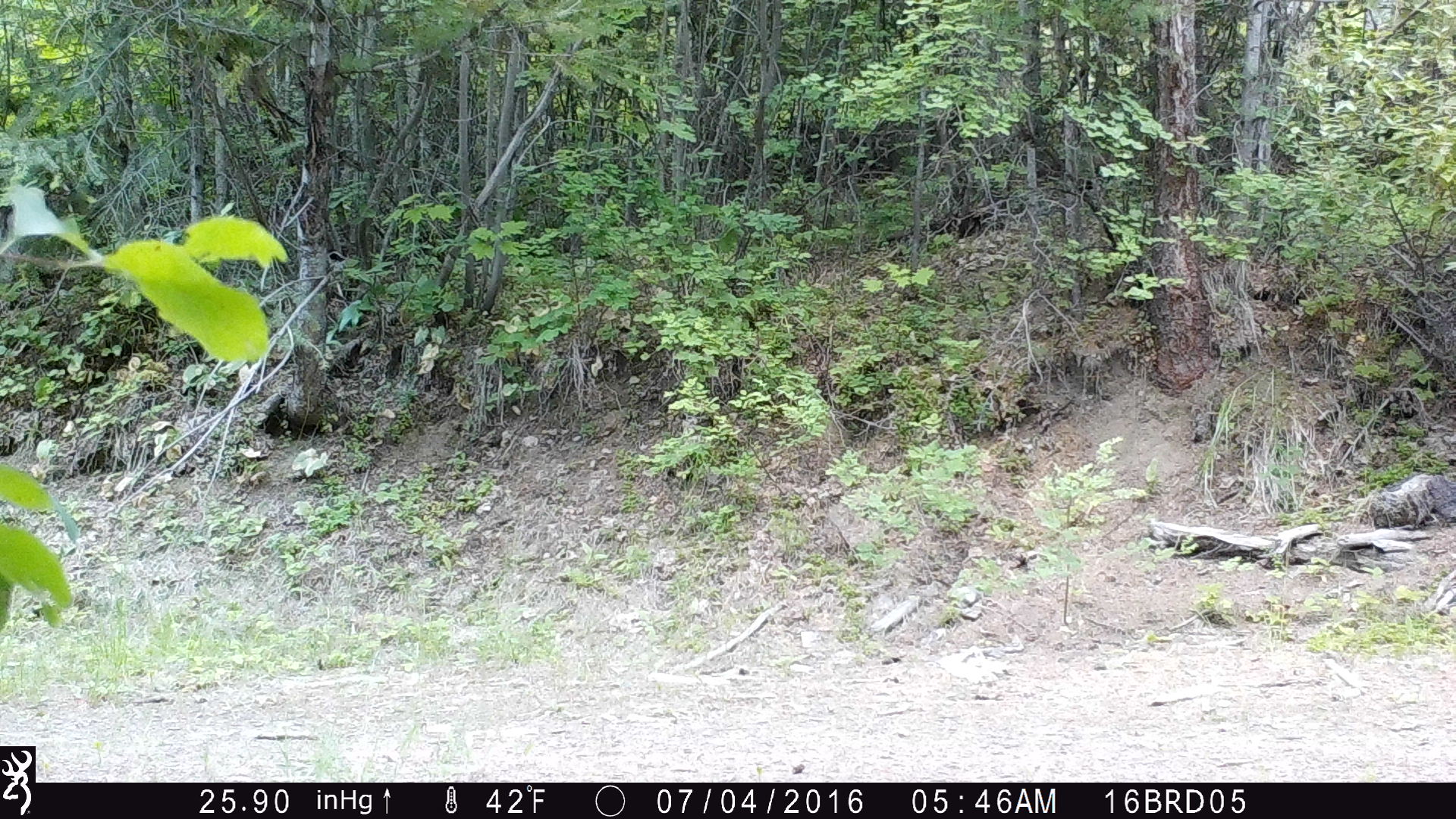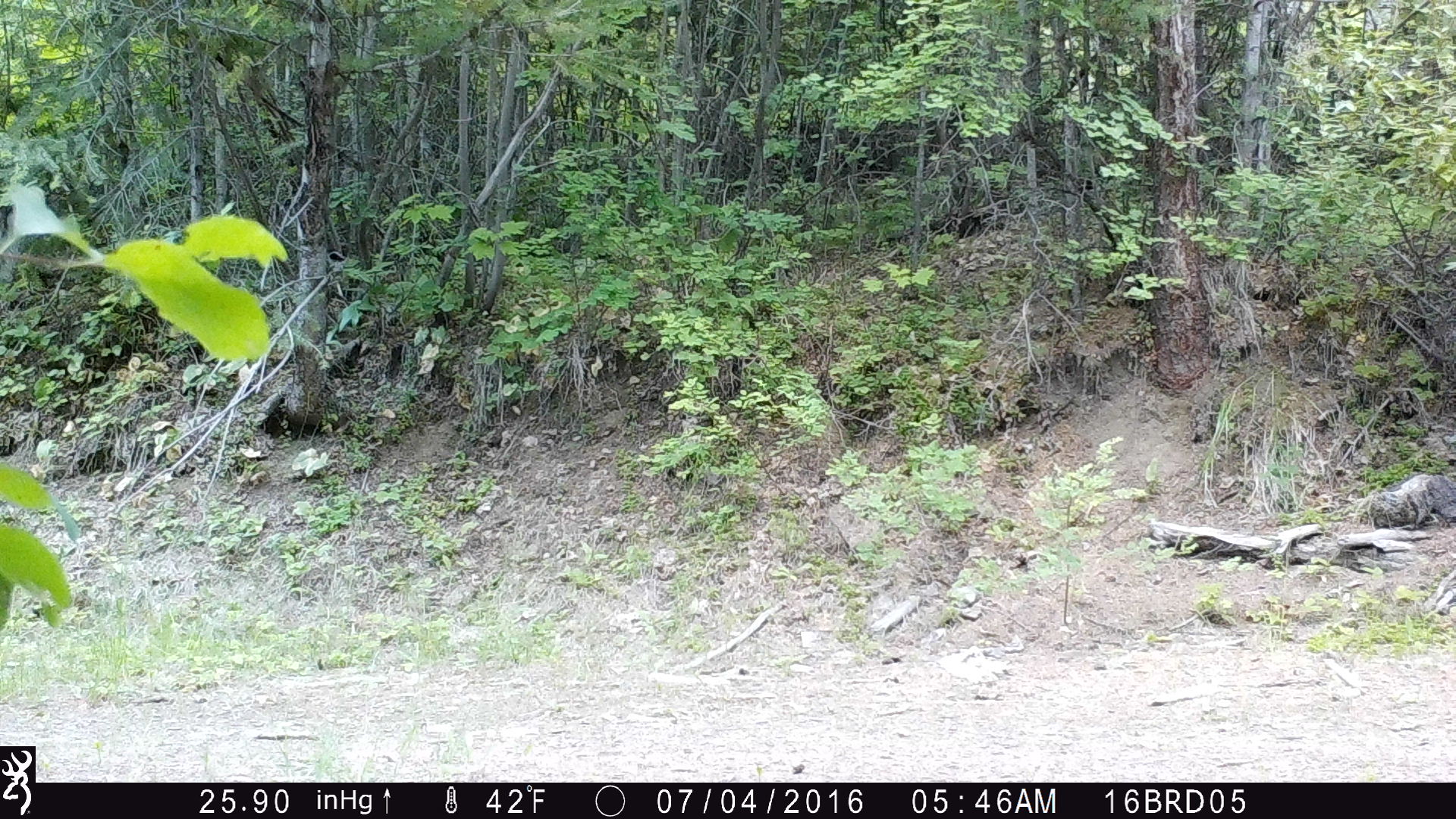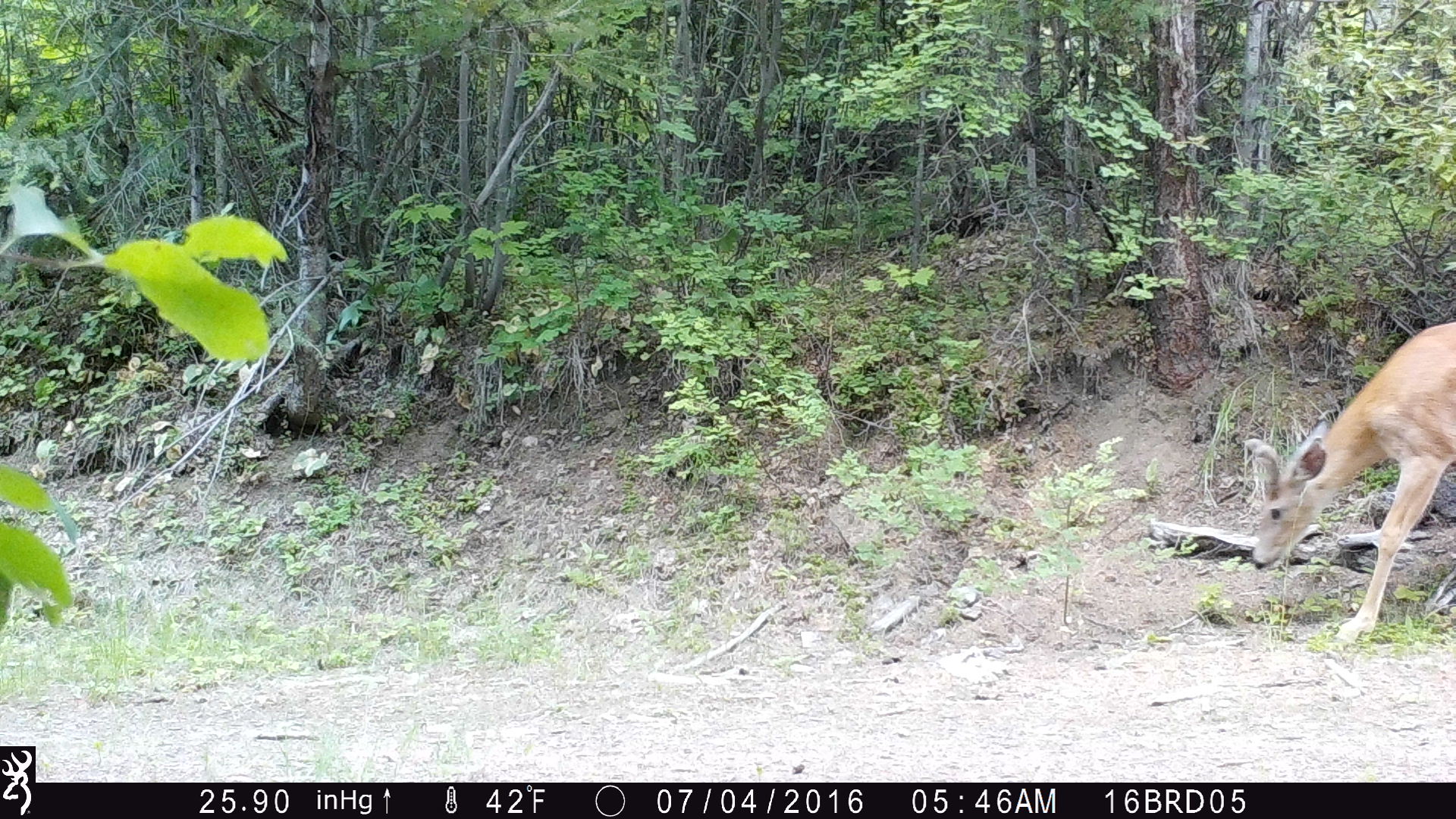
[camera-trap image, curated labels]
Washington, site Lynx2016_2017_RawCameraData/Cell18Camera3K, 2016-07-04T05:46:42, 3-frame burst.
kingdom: Animalia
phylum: Chordata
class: Mammalia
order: Artiodactyla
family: Cervidae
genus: Odocoileus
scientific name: Odocoileus virginianus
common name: white-tailed deer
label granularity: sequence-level